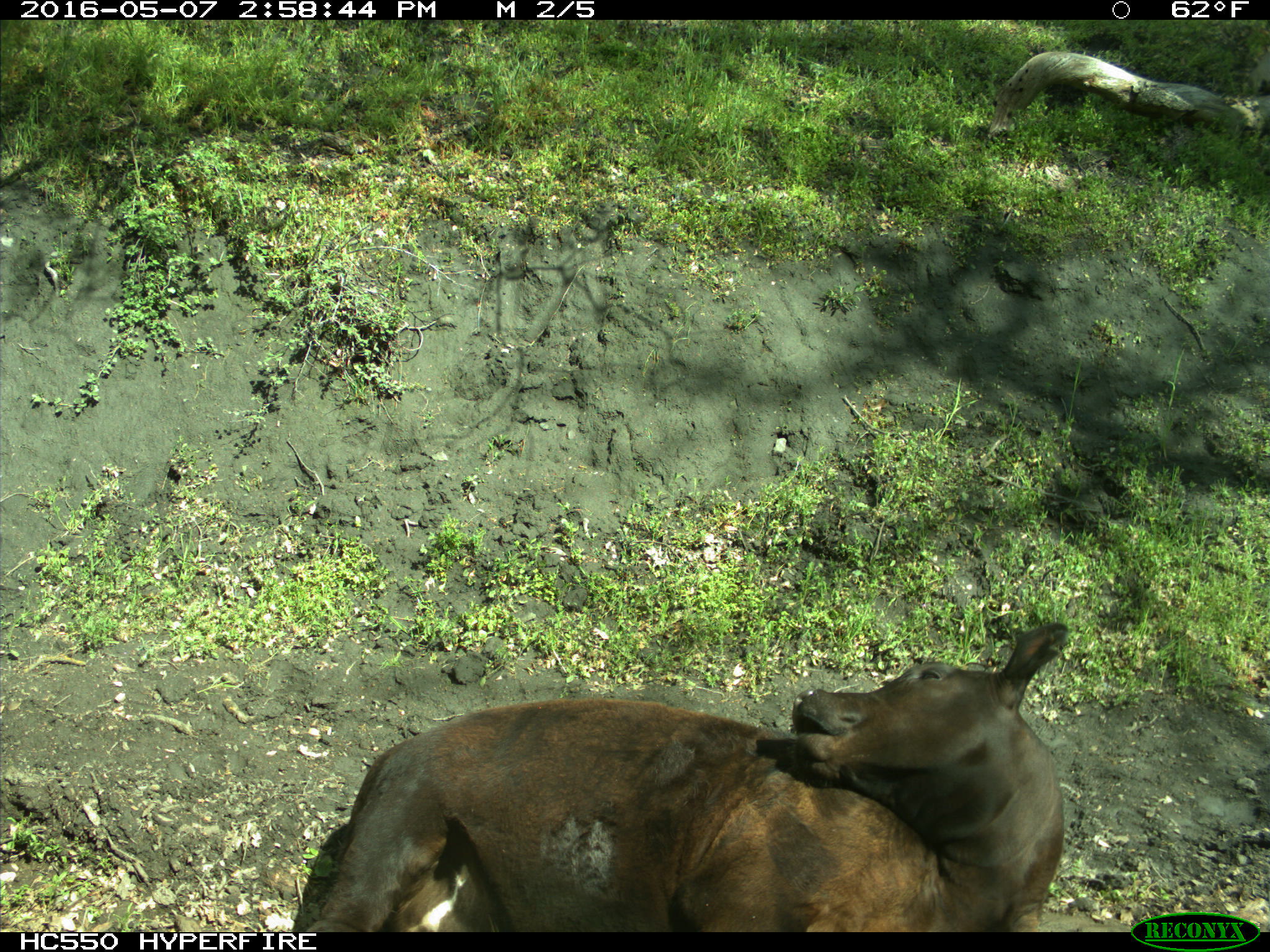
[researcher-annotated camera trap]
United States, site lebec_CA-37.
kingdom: Animalia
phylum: Chordata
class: Mammalia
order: Artiodactyla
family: Bovidae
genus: Bos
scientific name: Bos taurus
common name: domestic cow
Bos taurus (domestic cow).